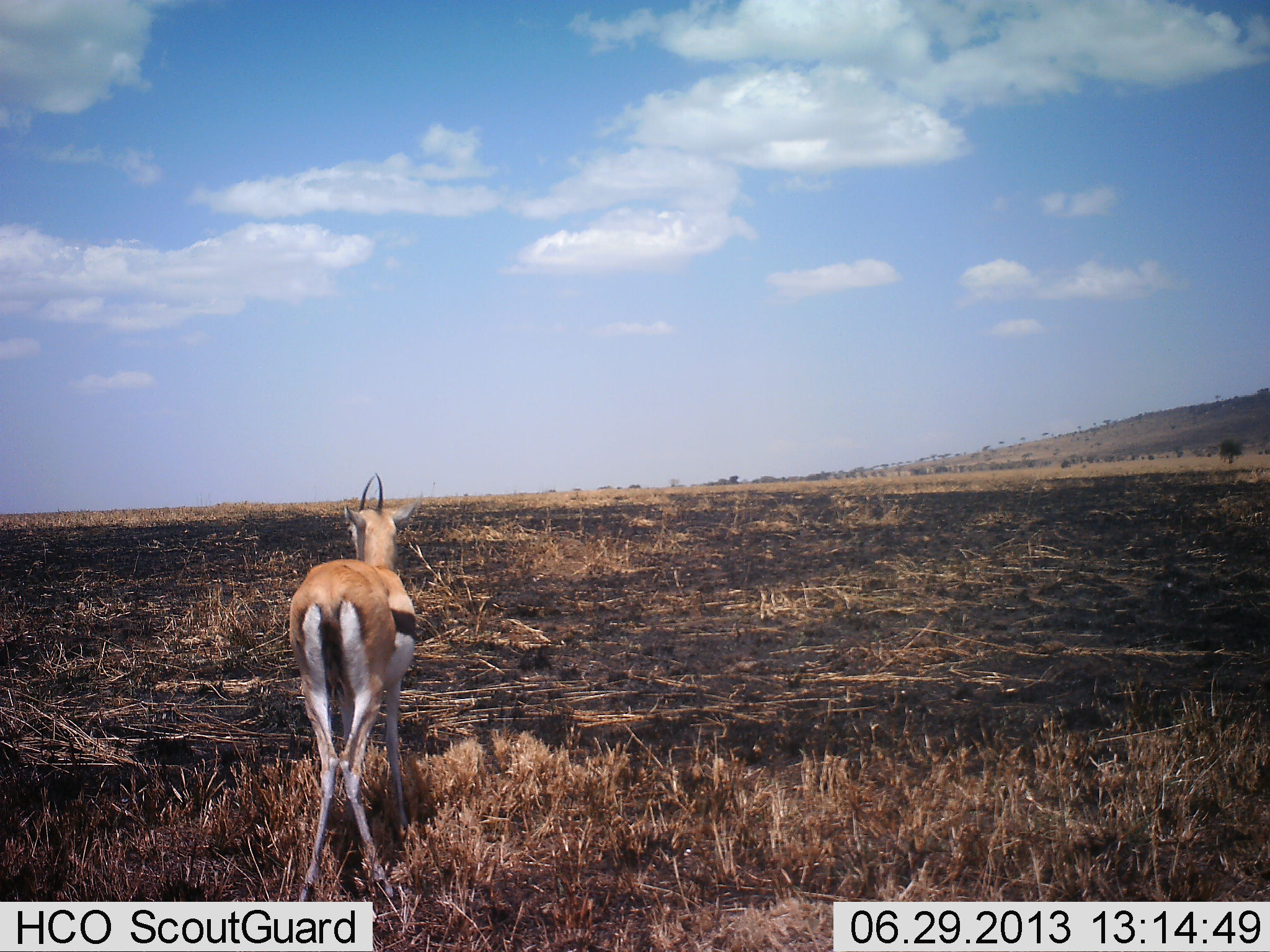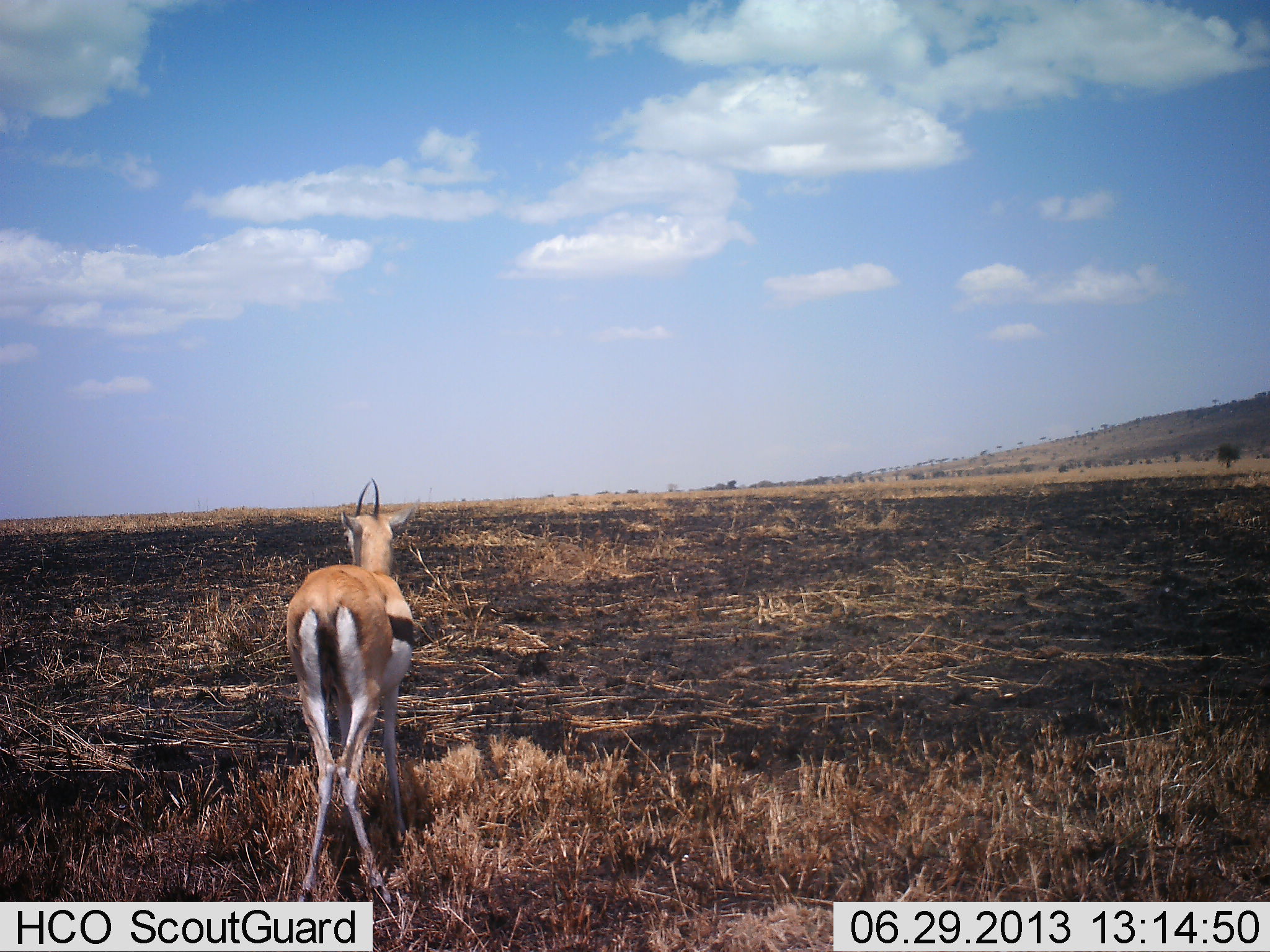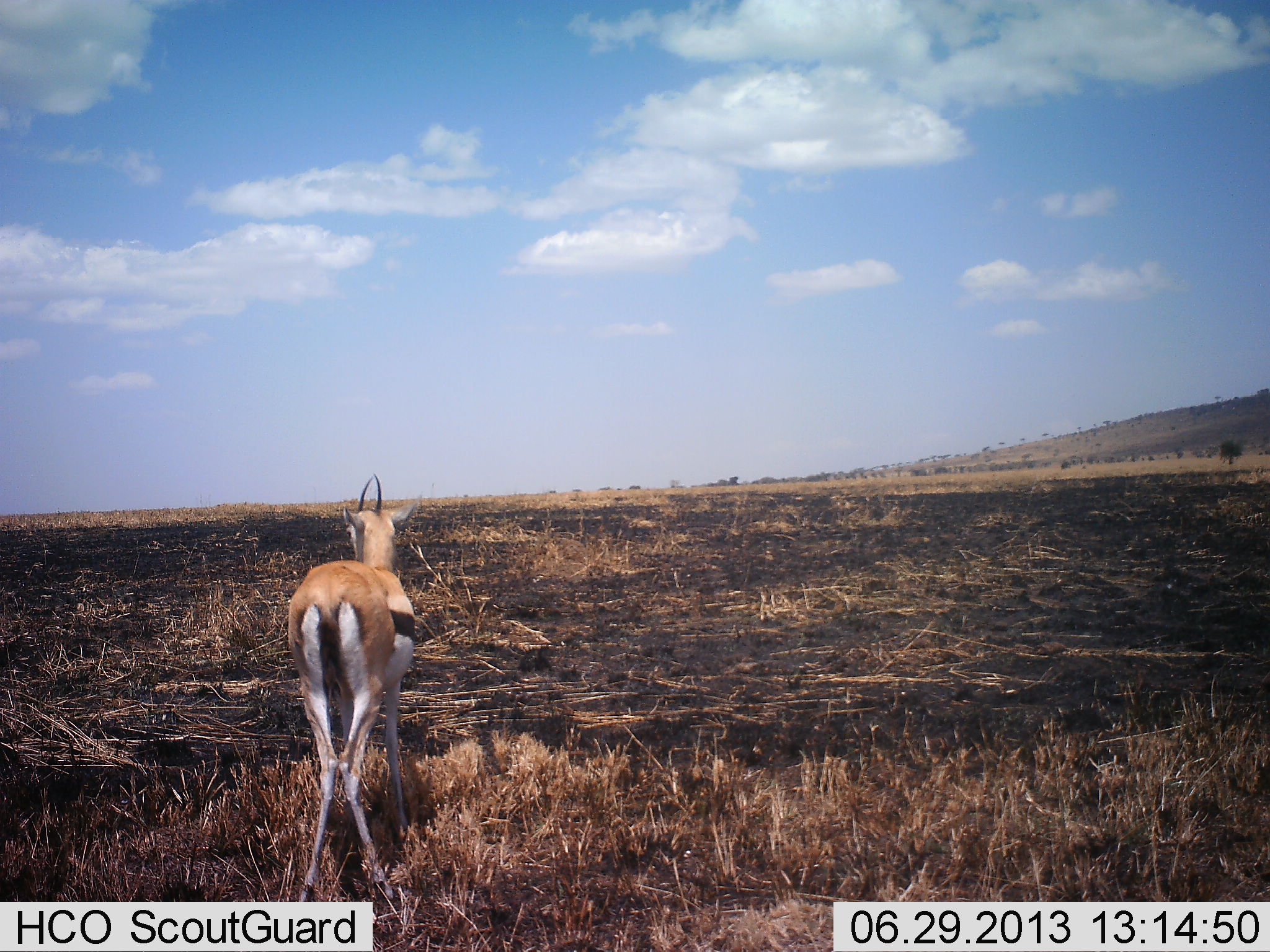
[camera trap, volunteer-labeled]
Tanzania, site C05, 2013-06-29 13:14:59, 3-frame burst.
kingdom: Animalia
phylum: Chordata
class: Mammalia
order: Artiodactyla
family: Bovidae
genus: Eudorcas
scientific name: Eudorcas thomsonii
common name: thomson's gazelle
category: gazellethomsons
Gazellethomsons (thomson's gazelle) (Eudorcas thomsonii), count 1. Behavior (volunteer vote fractions): standing 100%, resting 0%, moving 0%, interacting 0%. Young present (vote fraction): 0%. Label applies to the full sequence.